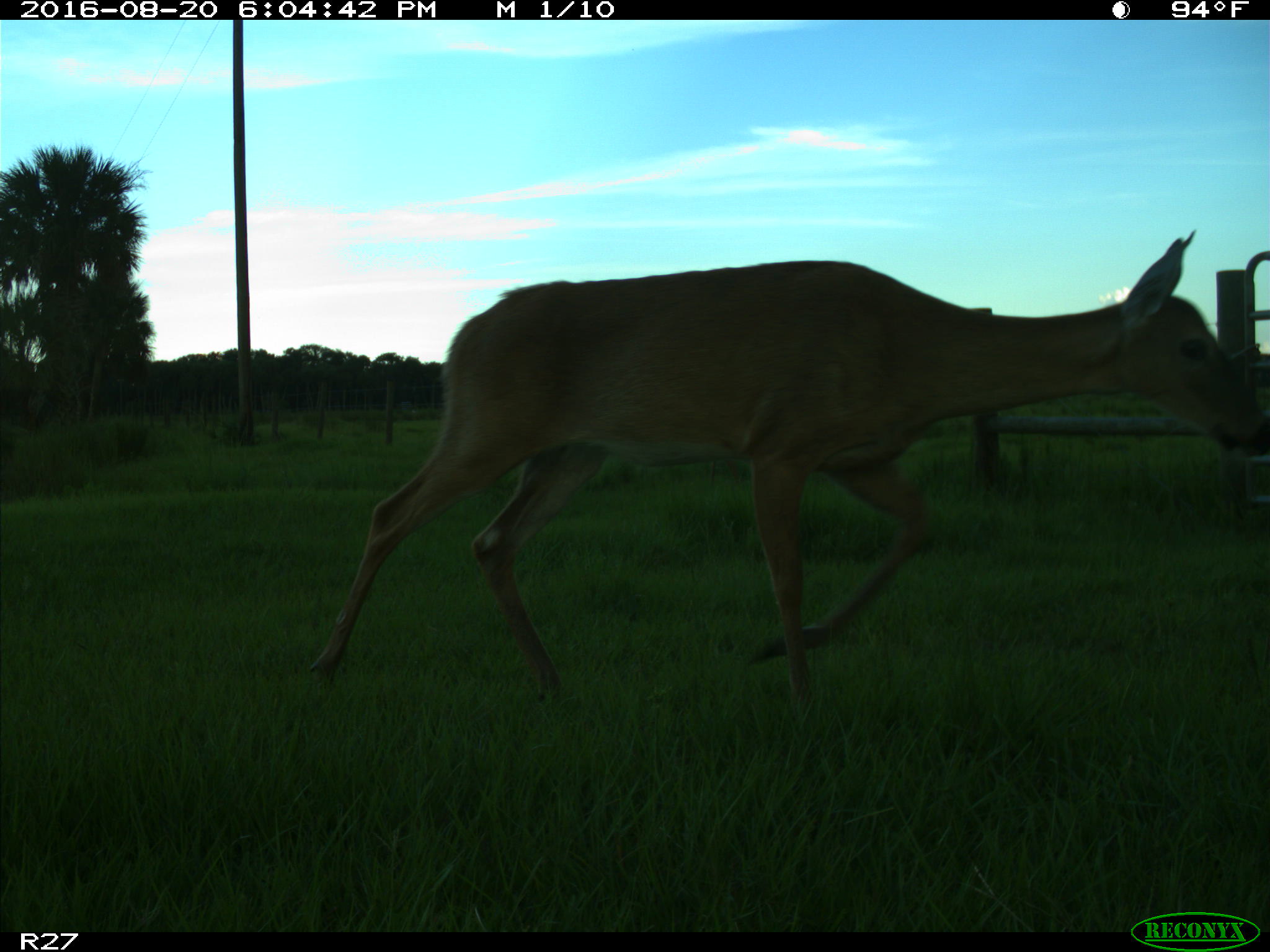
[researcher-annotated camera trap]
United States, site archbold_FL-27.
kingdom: Animalia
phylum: Chordata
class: Mammalia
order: Artiodactyla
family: Cervidae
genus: Odocoileus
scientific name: Odocoileus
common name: deer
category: unidentified deer